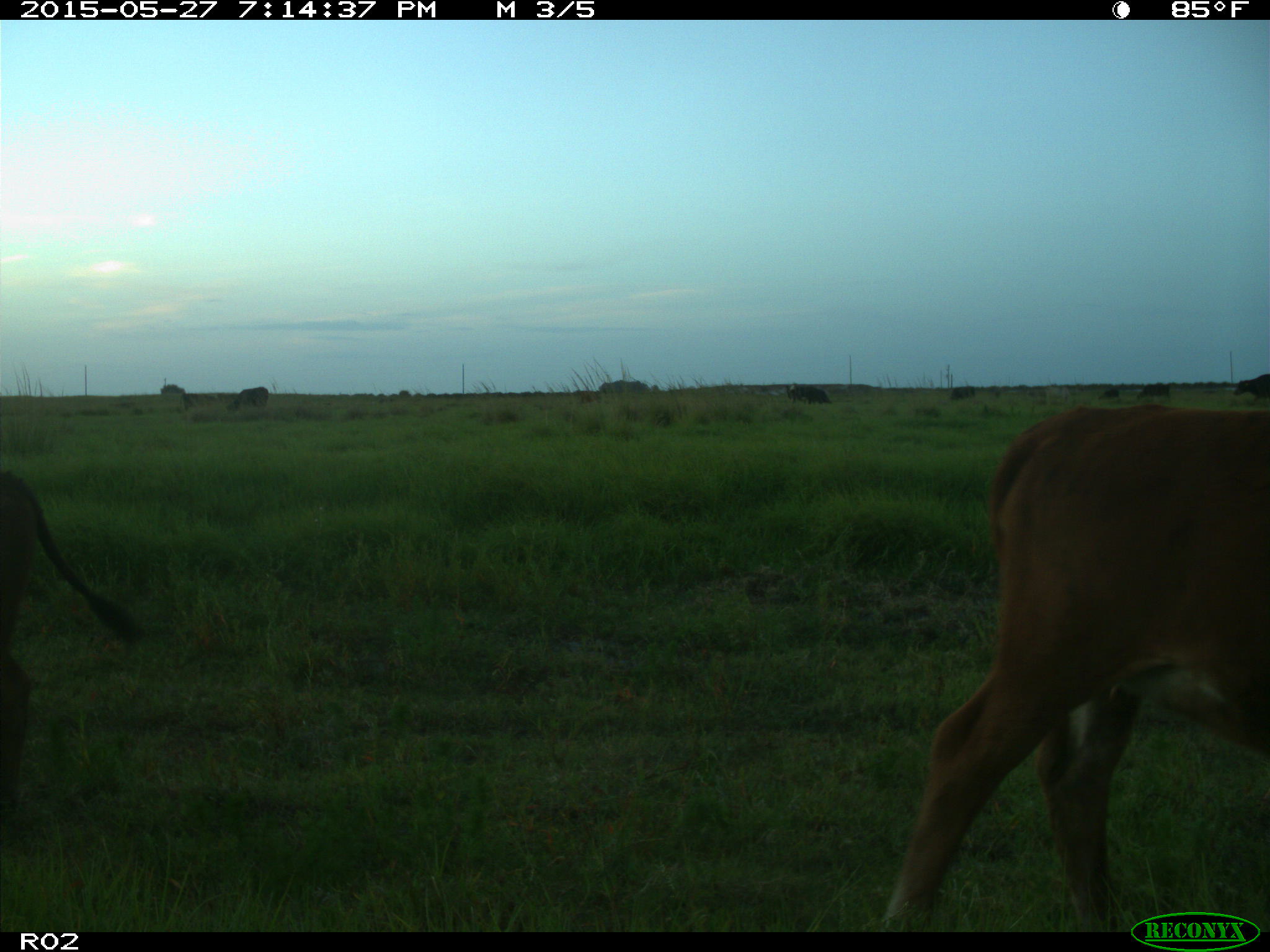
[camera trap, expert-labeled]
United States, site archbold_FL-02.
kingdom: Animalia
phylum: Chordata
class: Mammalia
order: Artiodactyla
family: Bovidae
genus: Bos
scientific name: Bos taurus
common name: domestic cow